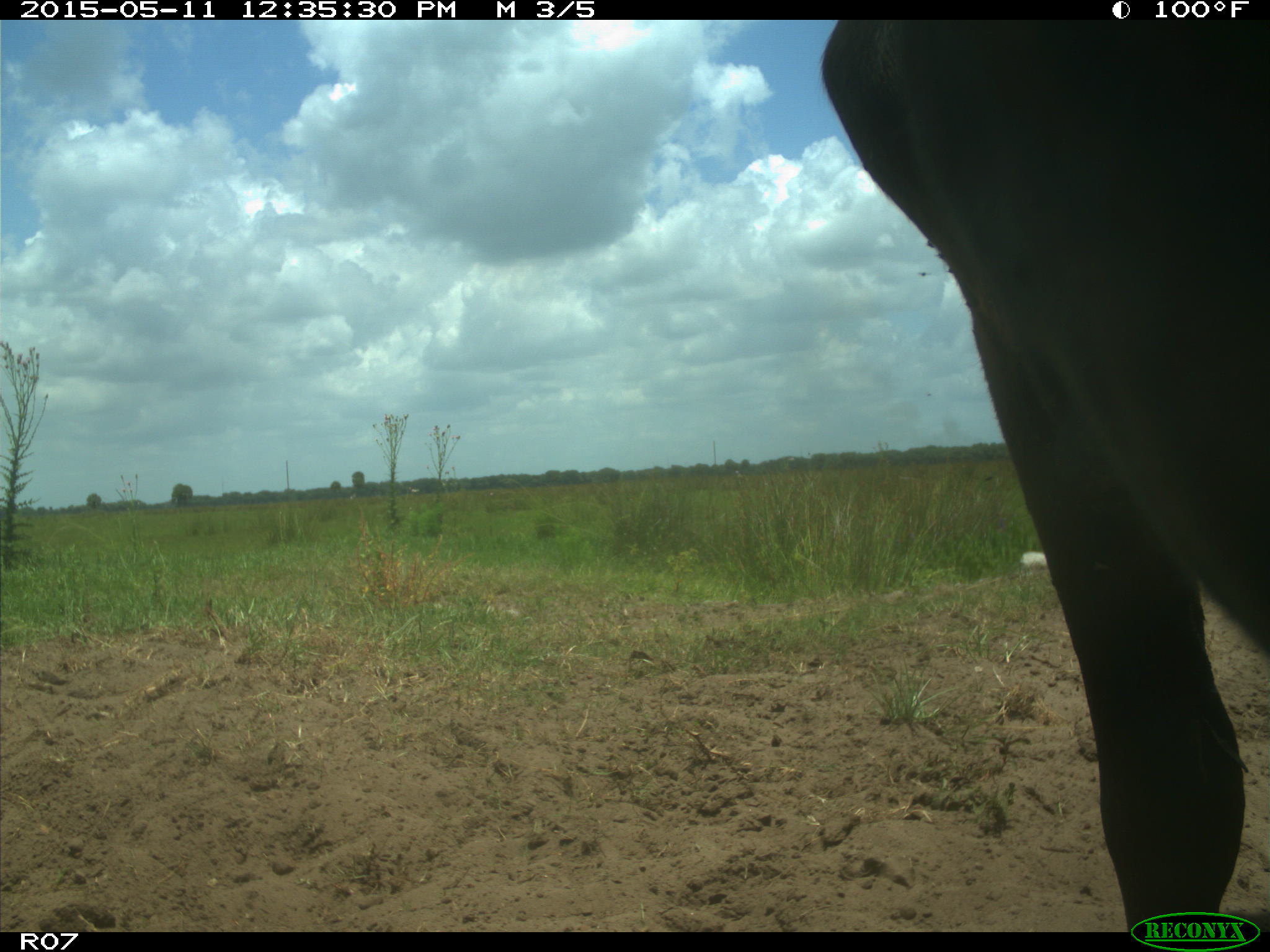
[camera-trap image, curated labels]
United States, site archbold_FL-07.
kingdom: Animalia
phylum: Chordata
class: Mammalia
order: Artiodactyla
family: Bovidae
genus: Bos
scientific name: Bos taurus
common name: domestic cow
Bos taurus (domestic cow).